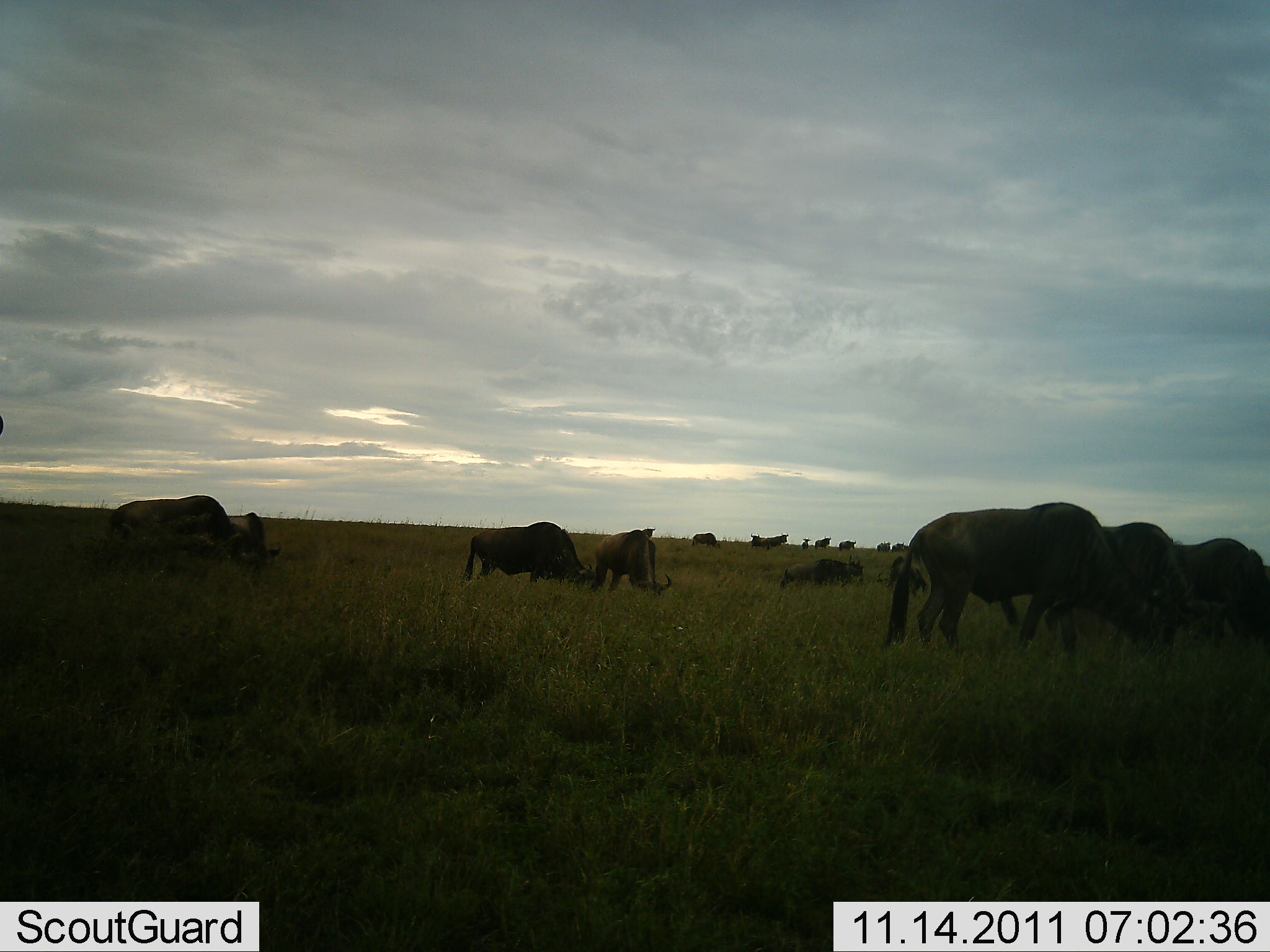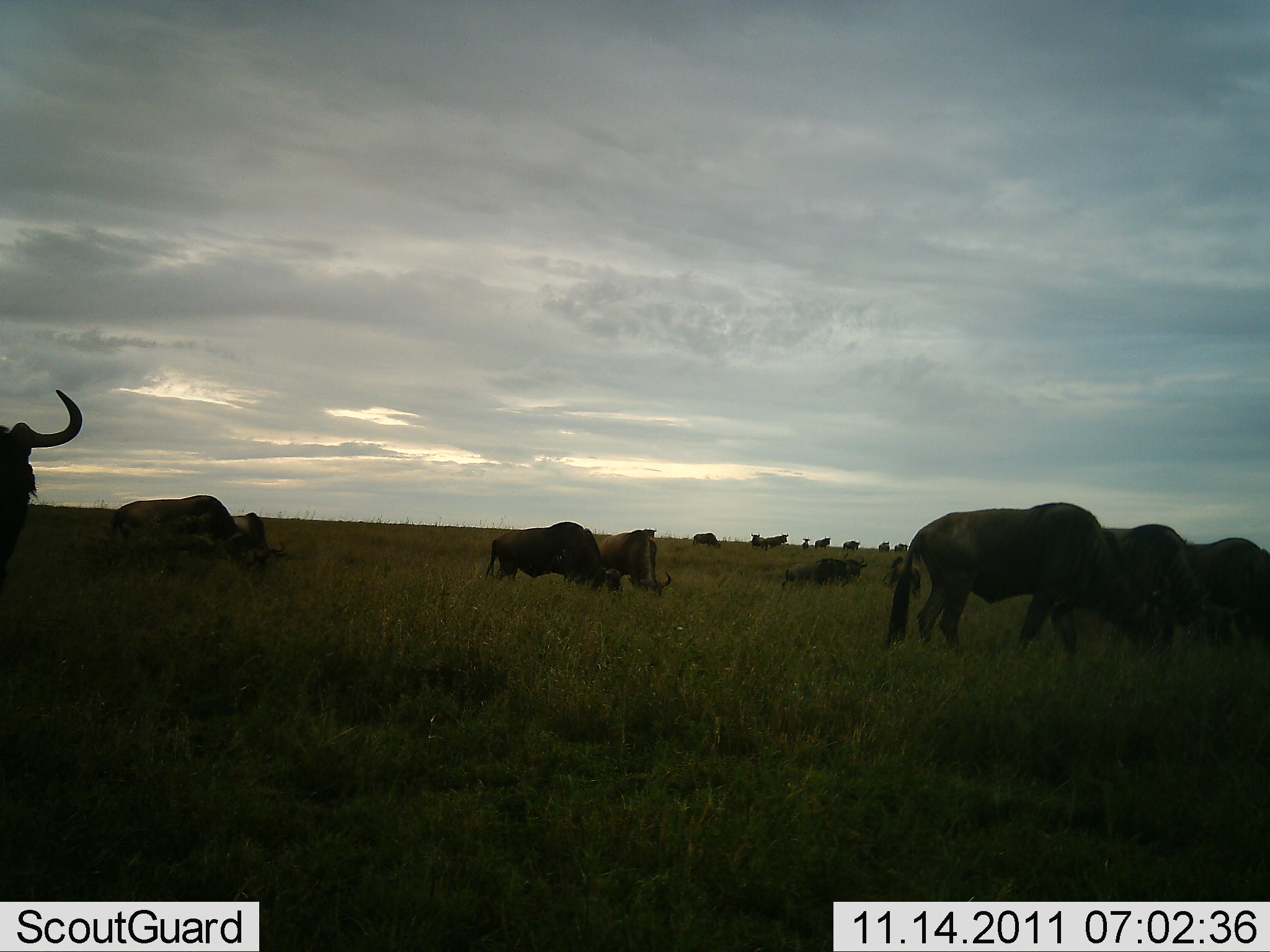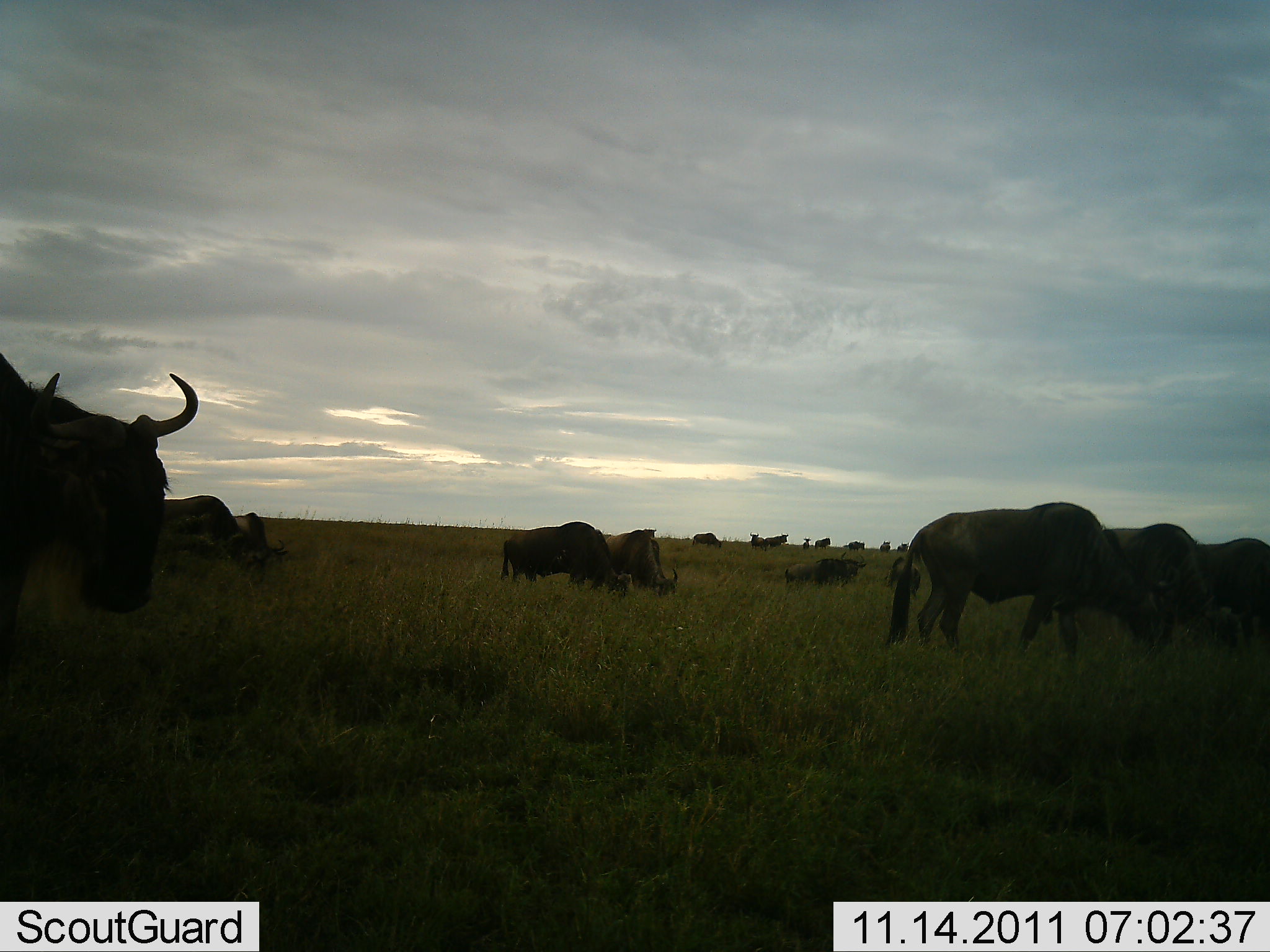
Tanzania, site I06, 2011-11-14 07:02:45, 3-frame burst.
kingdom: Animalia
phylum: Chordata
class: Mammalia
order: Artiodactyla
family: Bovidae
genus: Connochaetes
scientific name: Connochaetes taurinus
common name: blue wildebeest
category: wildebeest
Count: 11-50.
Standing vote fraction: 36%.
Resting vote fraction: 0%.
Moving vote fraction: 55%.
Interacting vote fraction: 0%.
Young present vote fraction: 0%.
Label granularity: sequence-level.